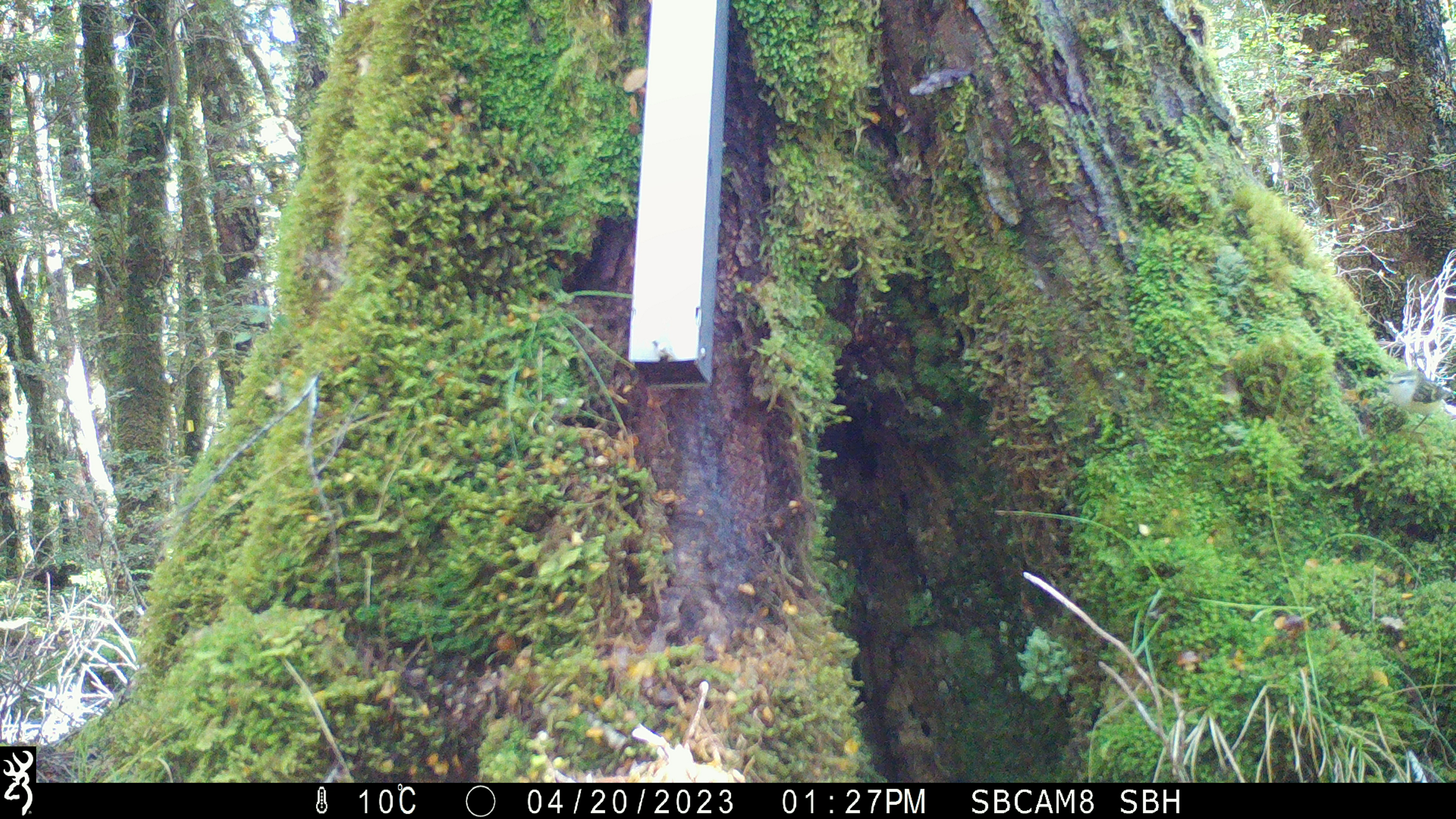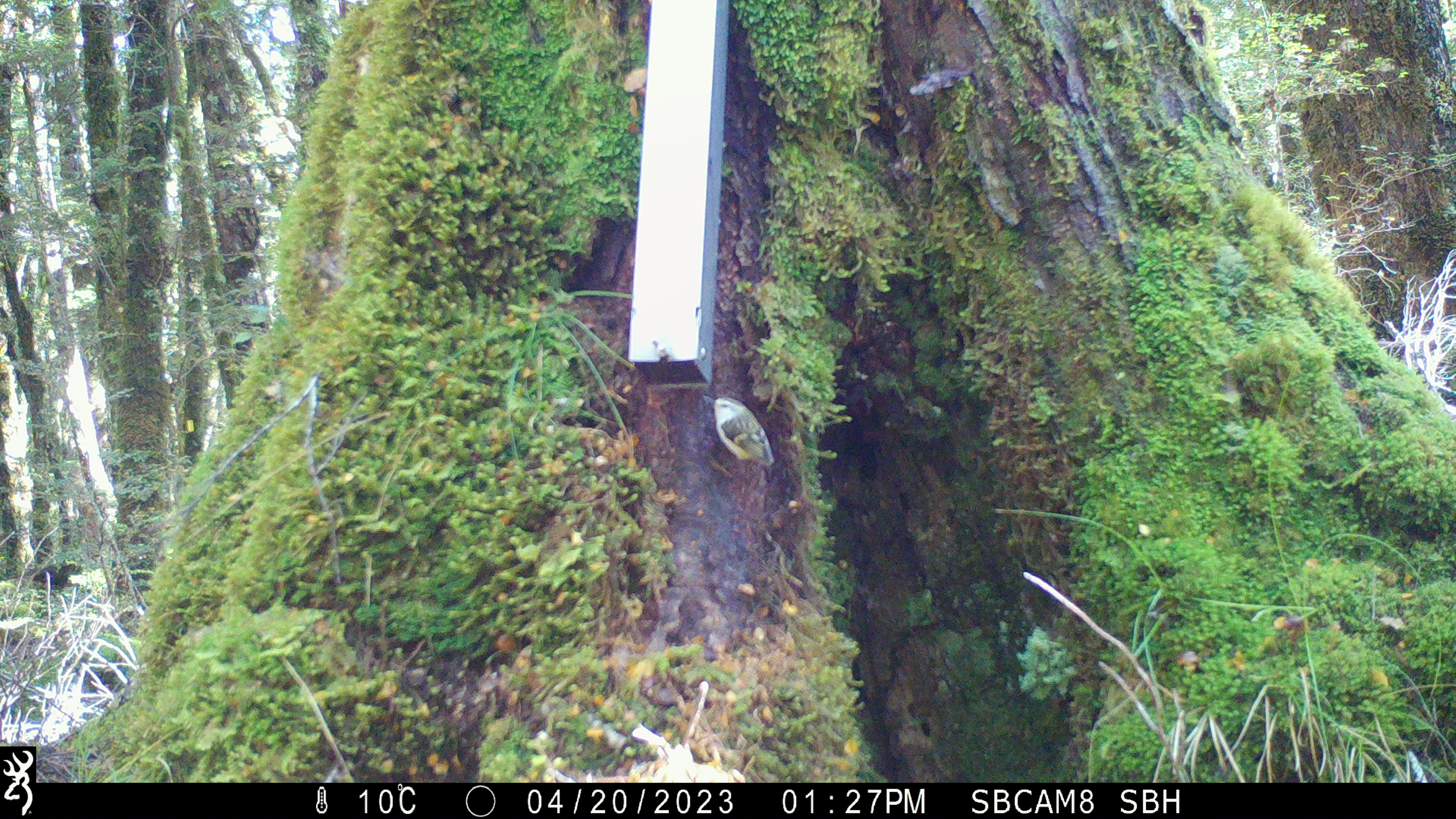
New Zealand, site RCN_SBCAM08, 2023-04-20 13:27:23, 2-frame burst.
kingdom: Animalia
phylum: Chordata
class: Aves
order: Passeriformes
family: Acanthisittidae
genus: Acanthisitta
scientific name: Acanthisitta chloris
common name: rifleman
Rifleman (Acanthisitta chloris).